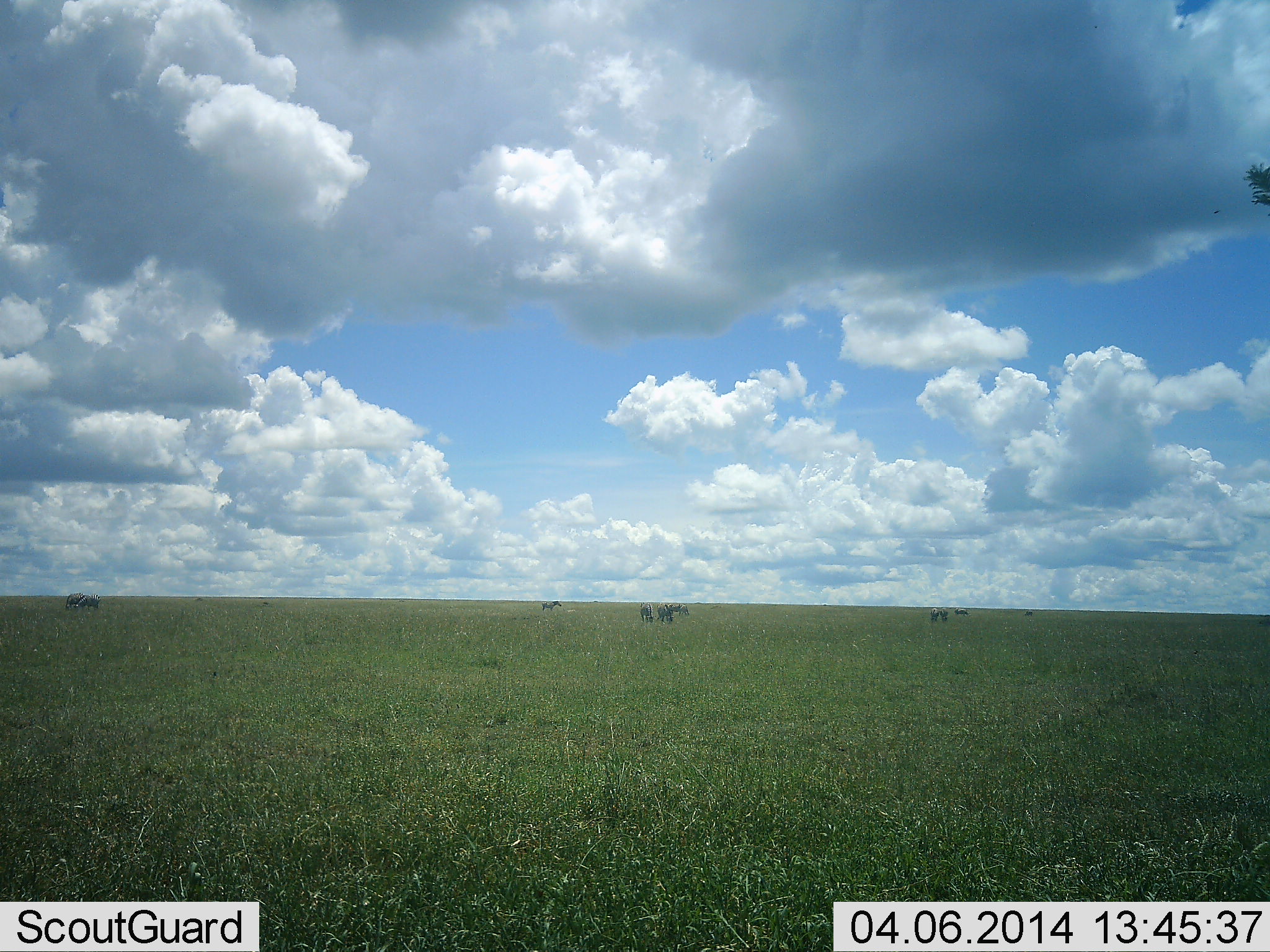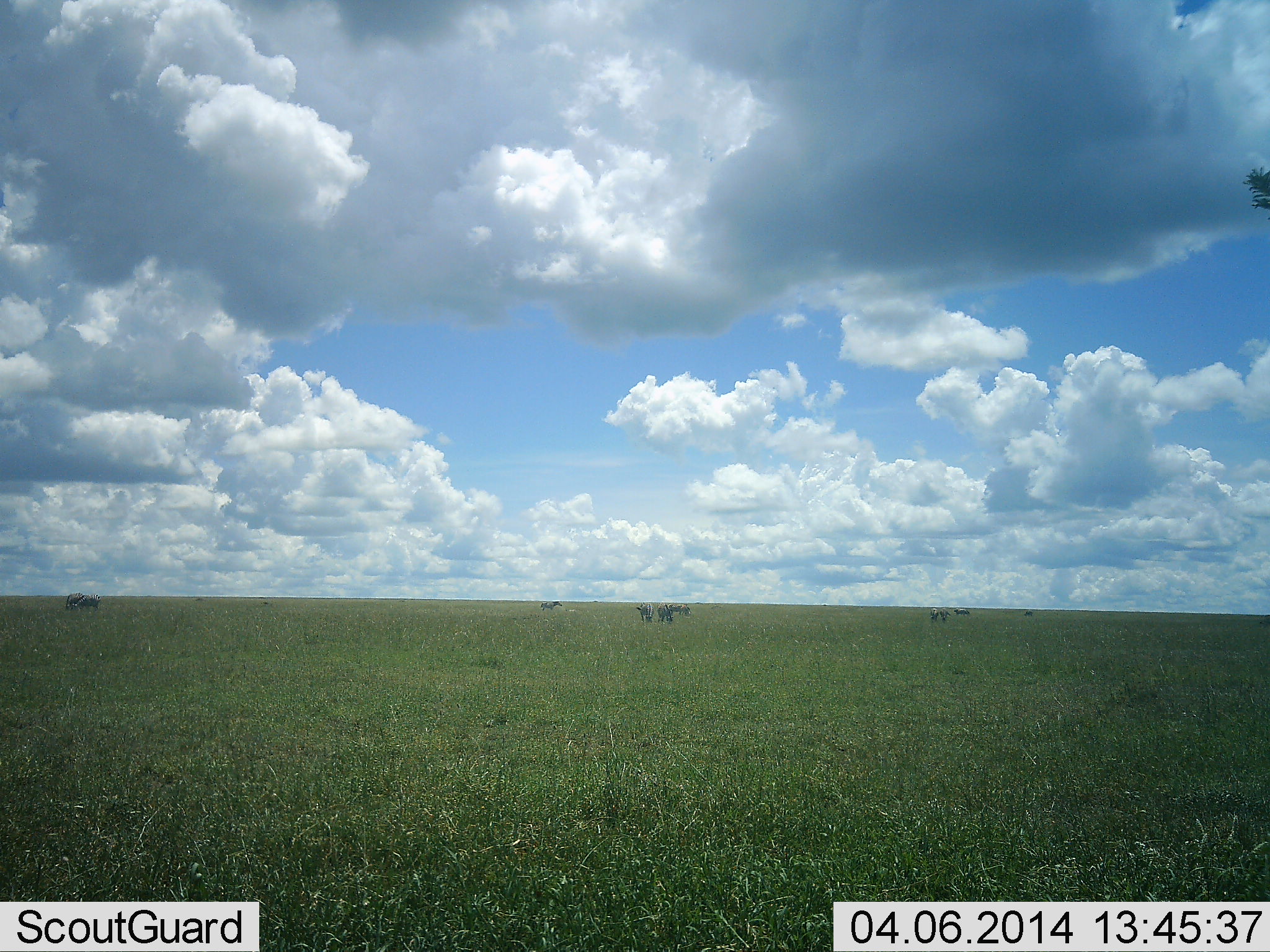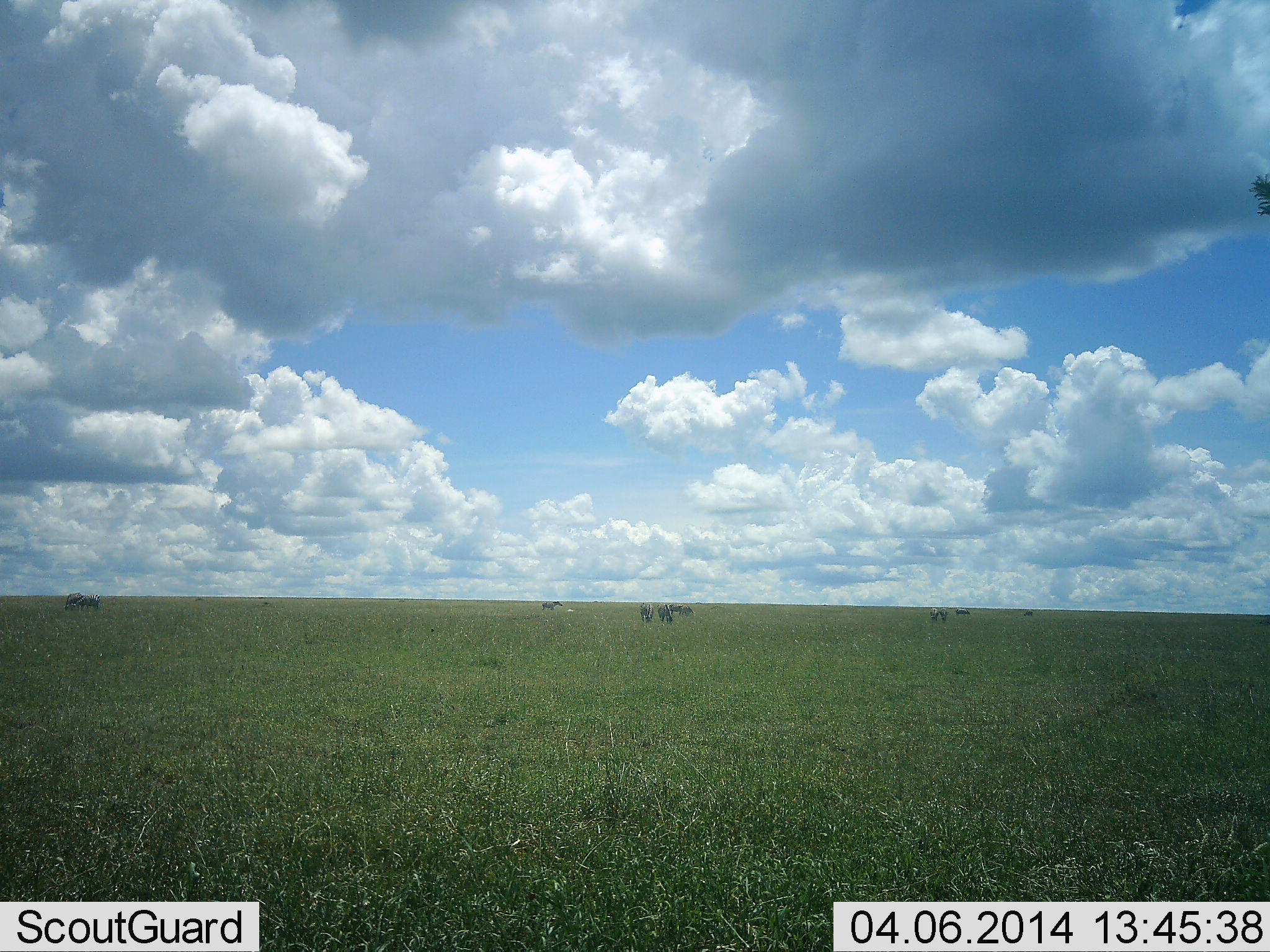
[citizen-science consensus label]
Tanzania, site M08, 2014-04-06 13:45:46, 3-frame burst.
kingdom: Animalia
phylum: Chordata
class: Mammalia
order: Artiodactyla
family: Bovidae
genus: Connochaetes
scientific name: Connochaetes taurinus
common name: blue wildebeest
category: wildebeest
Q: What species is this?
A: Wildebeest (blue wildebeest) (Connochaetes taurinus).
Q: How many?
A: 11-50.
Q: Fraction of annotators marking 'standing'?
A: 43%.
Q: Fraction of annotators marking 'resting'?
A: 0%.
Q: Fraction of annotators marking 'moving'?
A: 14%.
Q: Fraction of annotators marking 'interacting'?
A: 14%.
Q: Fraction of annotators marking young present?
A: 0%.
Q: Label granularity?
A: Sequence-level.